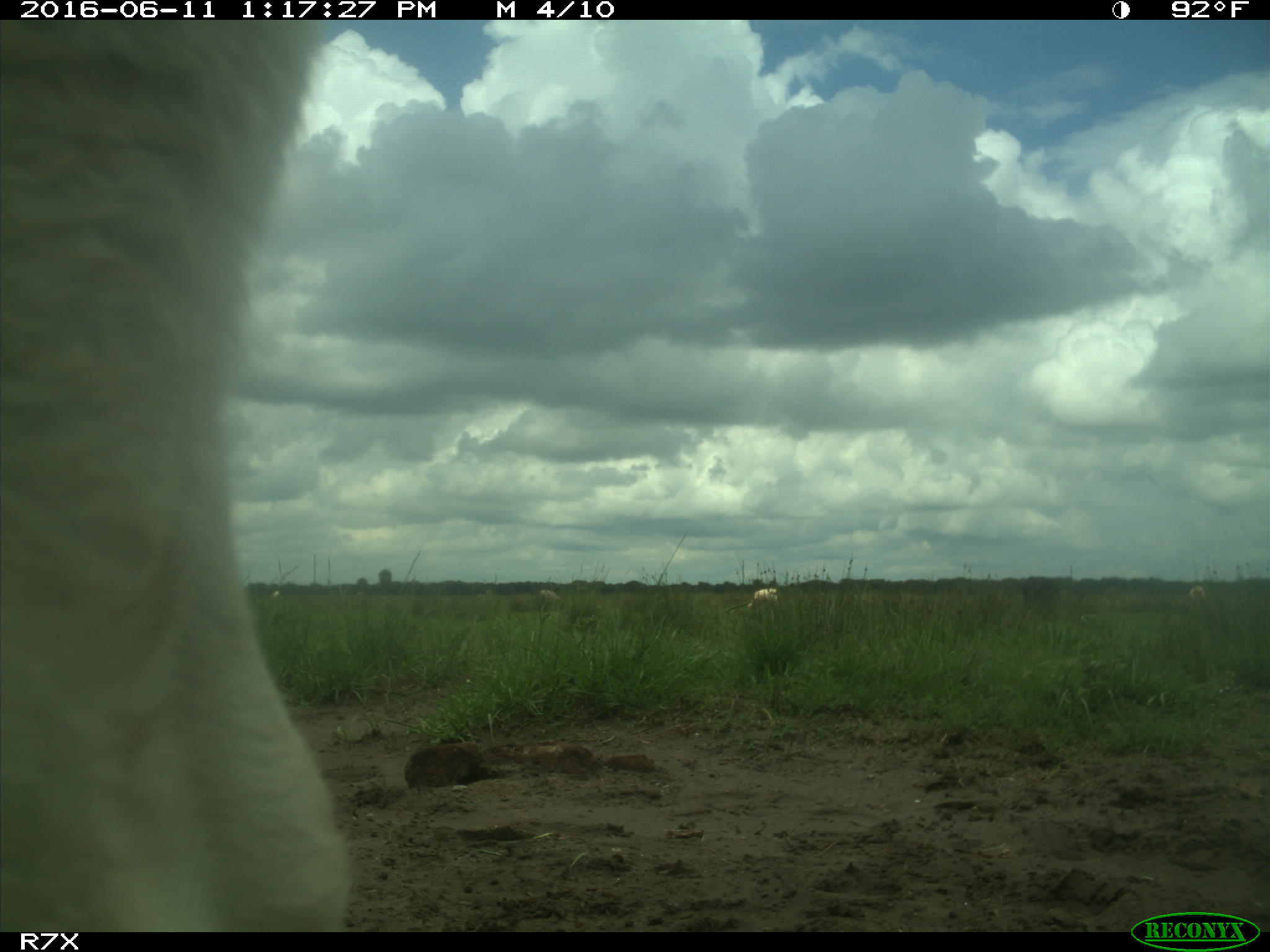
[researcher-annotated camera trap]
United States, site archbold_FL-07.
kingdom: Animalia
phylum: Chordata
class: Mammalia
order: Artiodactyla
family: Bovidae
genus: Bos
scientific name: Bos taurus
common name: domestic cow